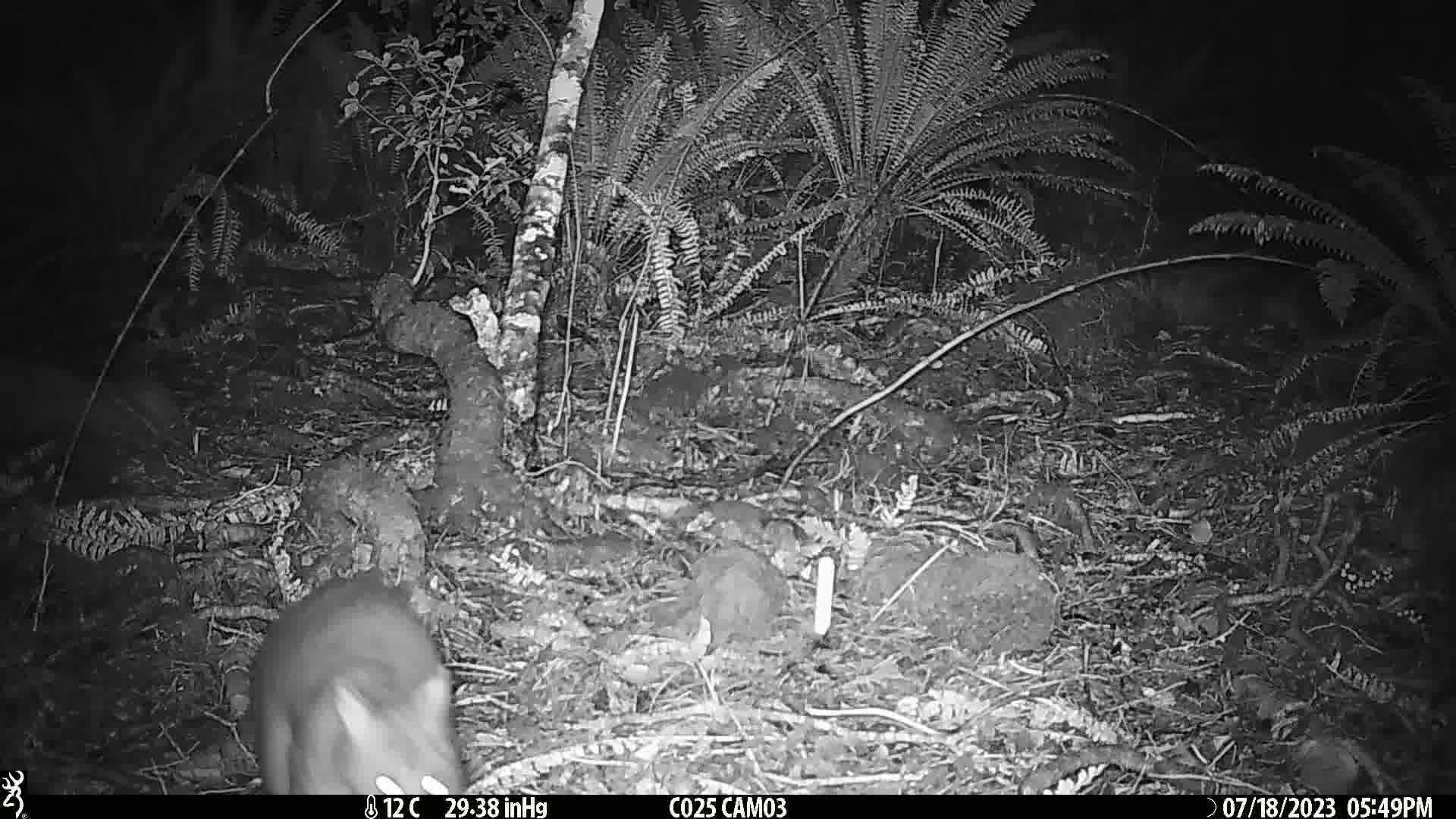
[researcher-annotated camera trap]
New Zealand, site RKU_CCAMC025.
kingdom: Animalia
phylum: Chordata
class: Mammalia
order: Diprotodontia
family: Phalangeridae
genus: Trichosurus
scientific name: Trichosurus vulpecula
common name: common brushtail possum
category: possum